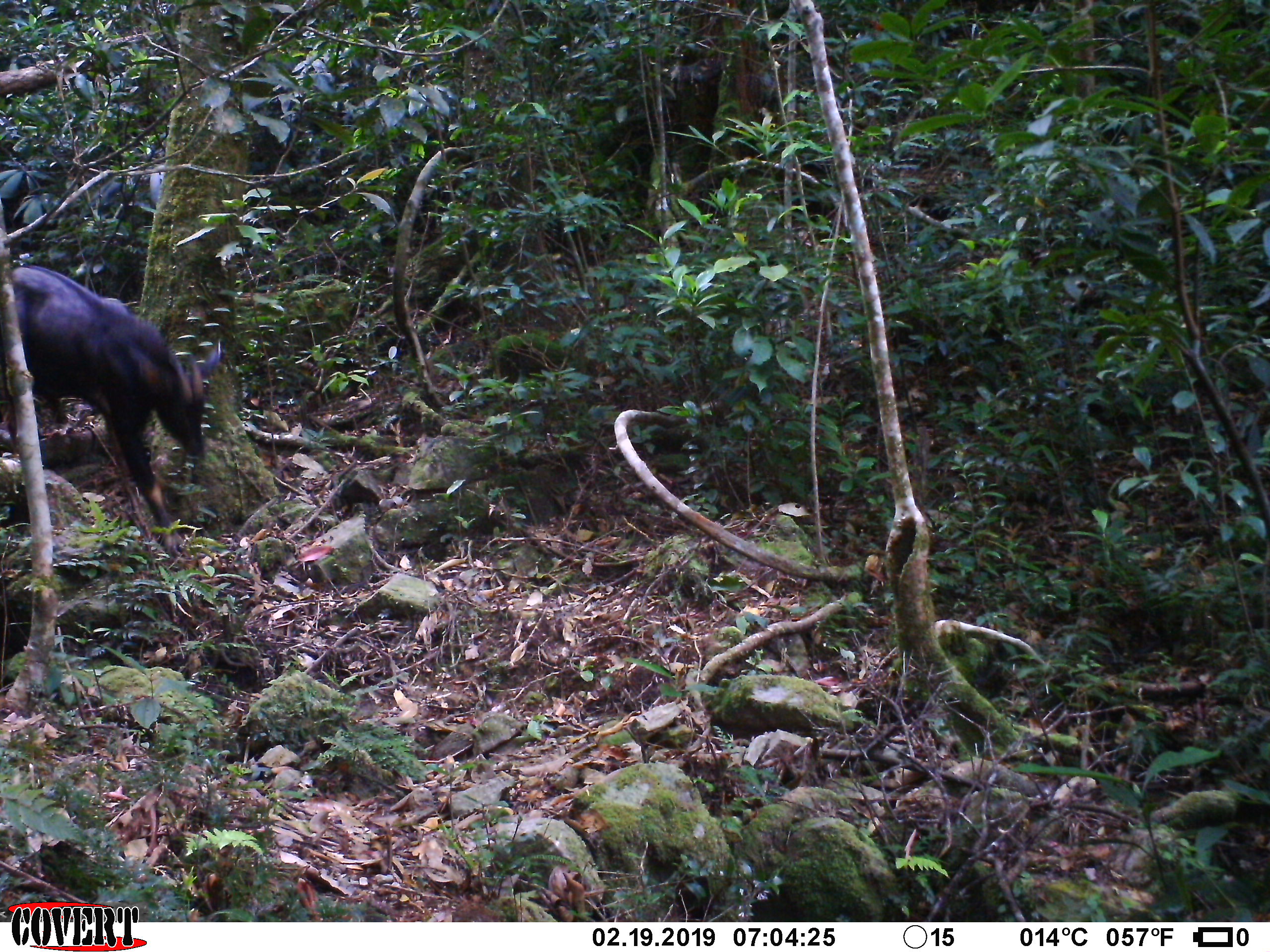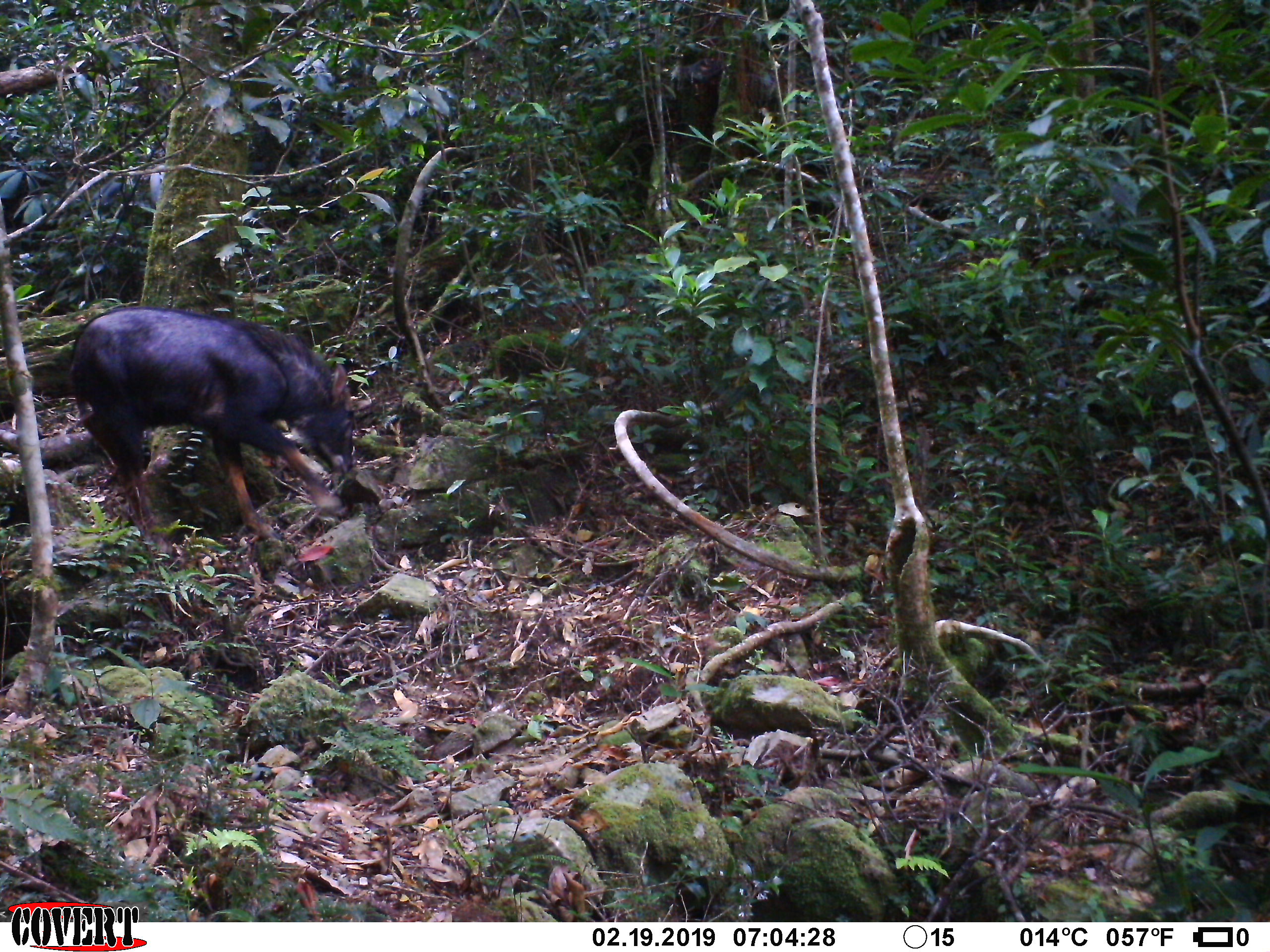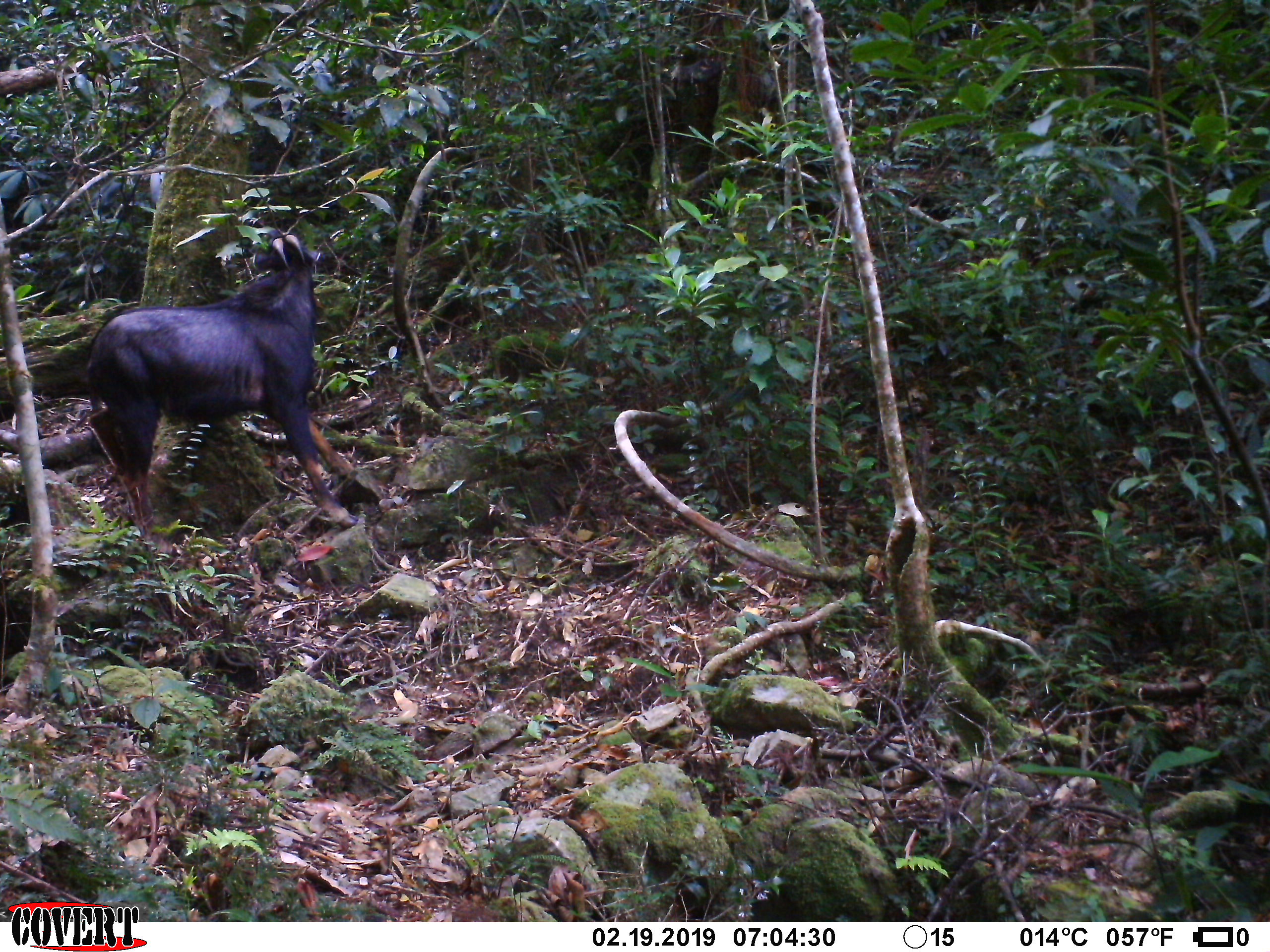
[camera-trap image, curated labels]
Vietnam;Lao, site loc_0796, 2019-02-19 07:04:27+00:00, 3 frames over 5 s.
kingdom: Animalia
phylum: Chordata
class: Mammalia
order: Artiodactyla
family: Bovidae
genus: Capricornis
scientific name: Capricornis sumatraensis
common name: chinese serow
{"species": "chinese serow (Capricornis sumatraensis)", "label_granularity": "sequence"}